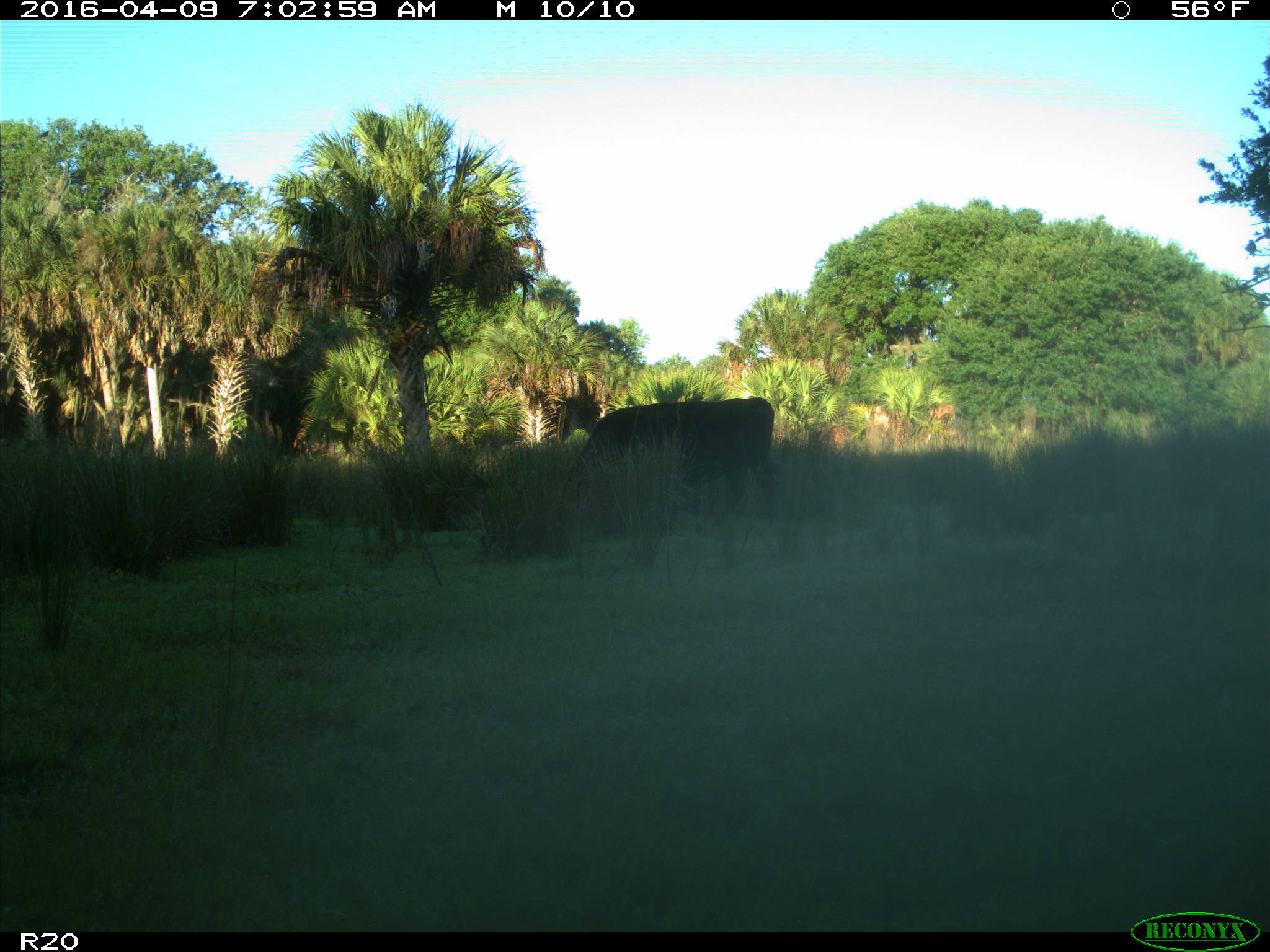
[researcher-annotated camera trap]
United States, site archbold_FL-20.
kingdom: Animalia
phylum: Chordata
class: Mammalia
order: Artiodactyla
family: Bovidae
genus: Bos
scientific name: Bos taurus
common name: domestic cow